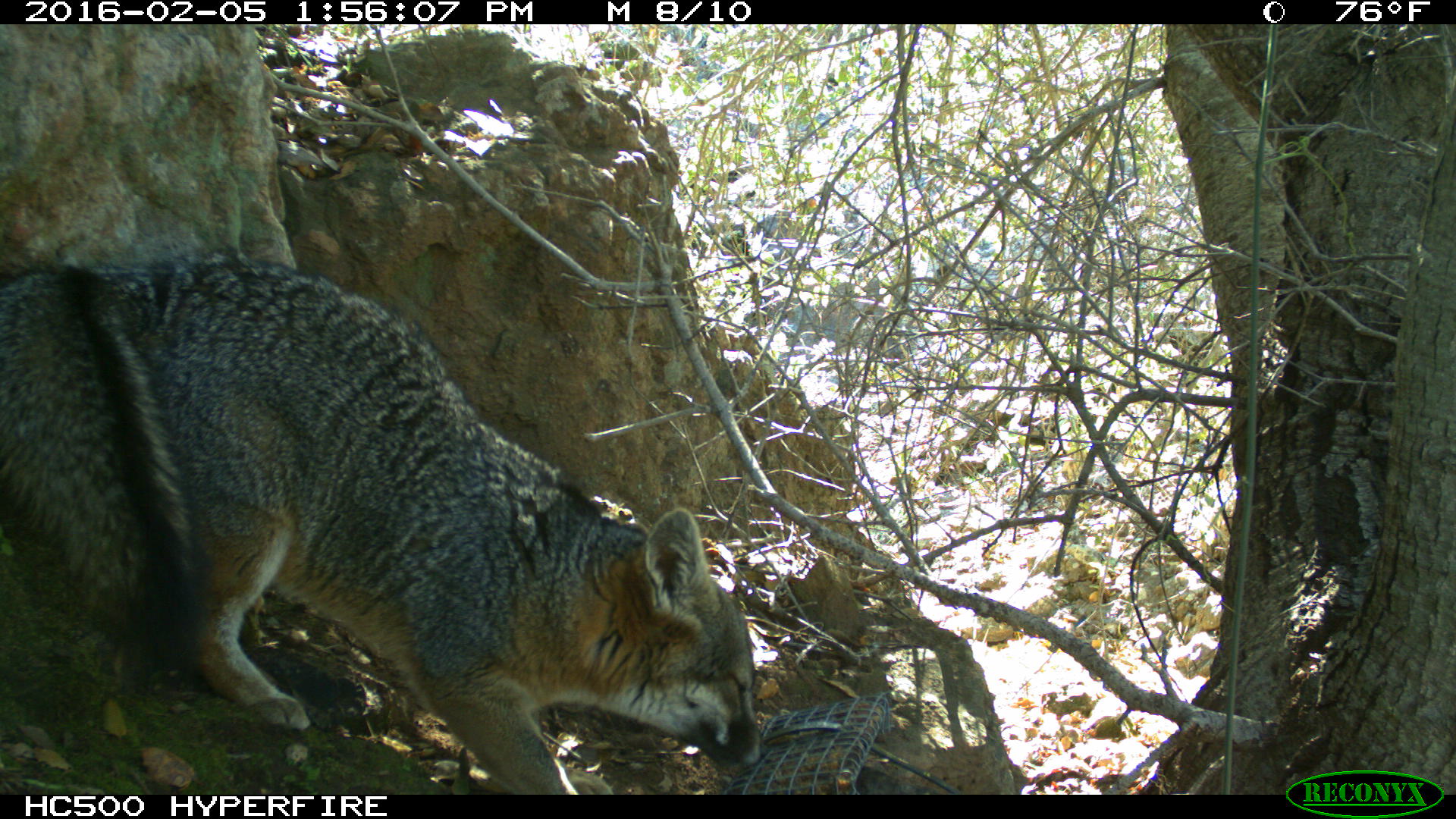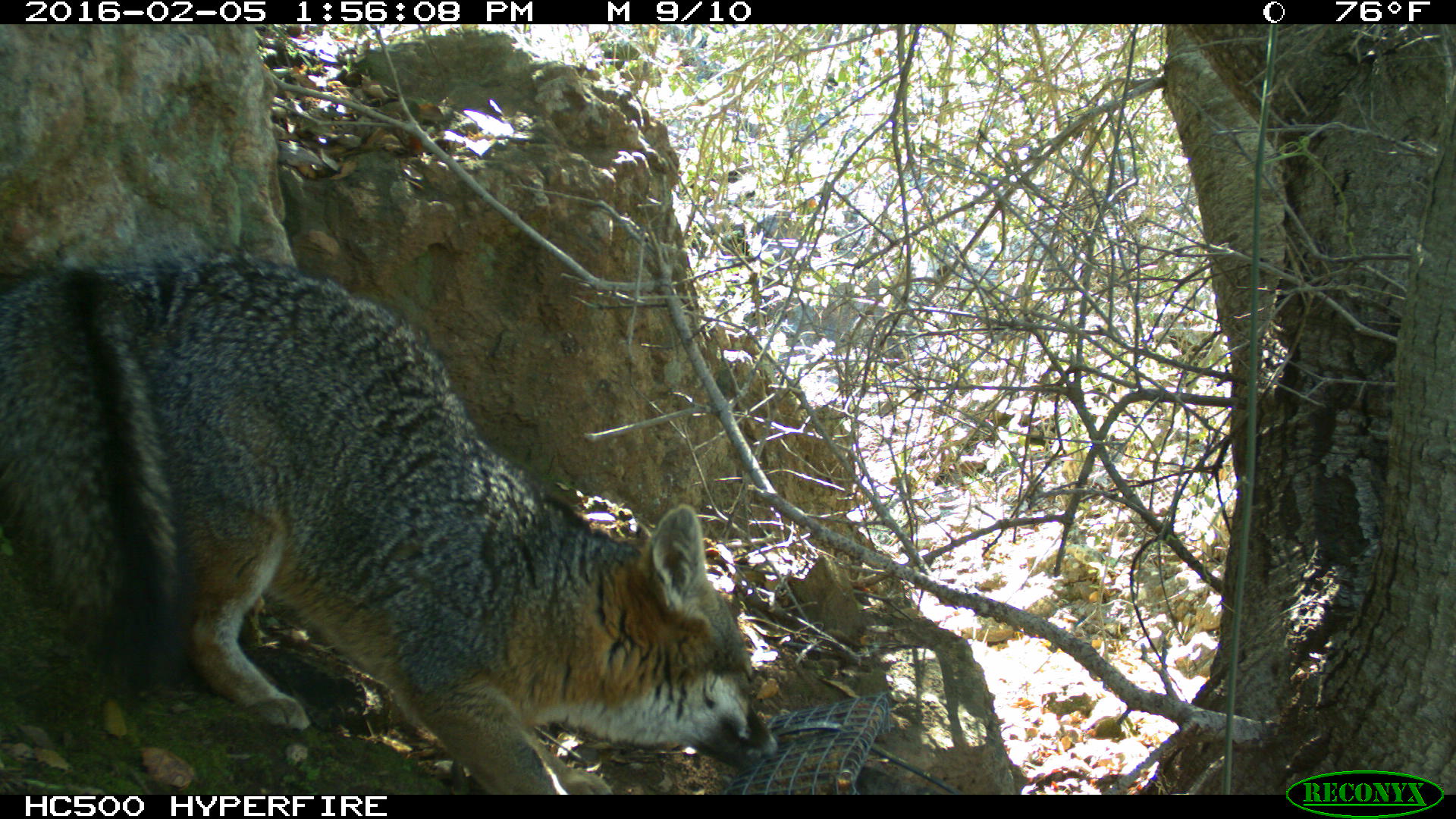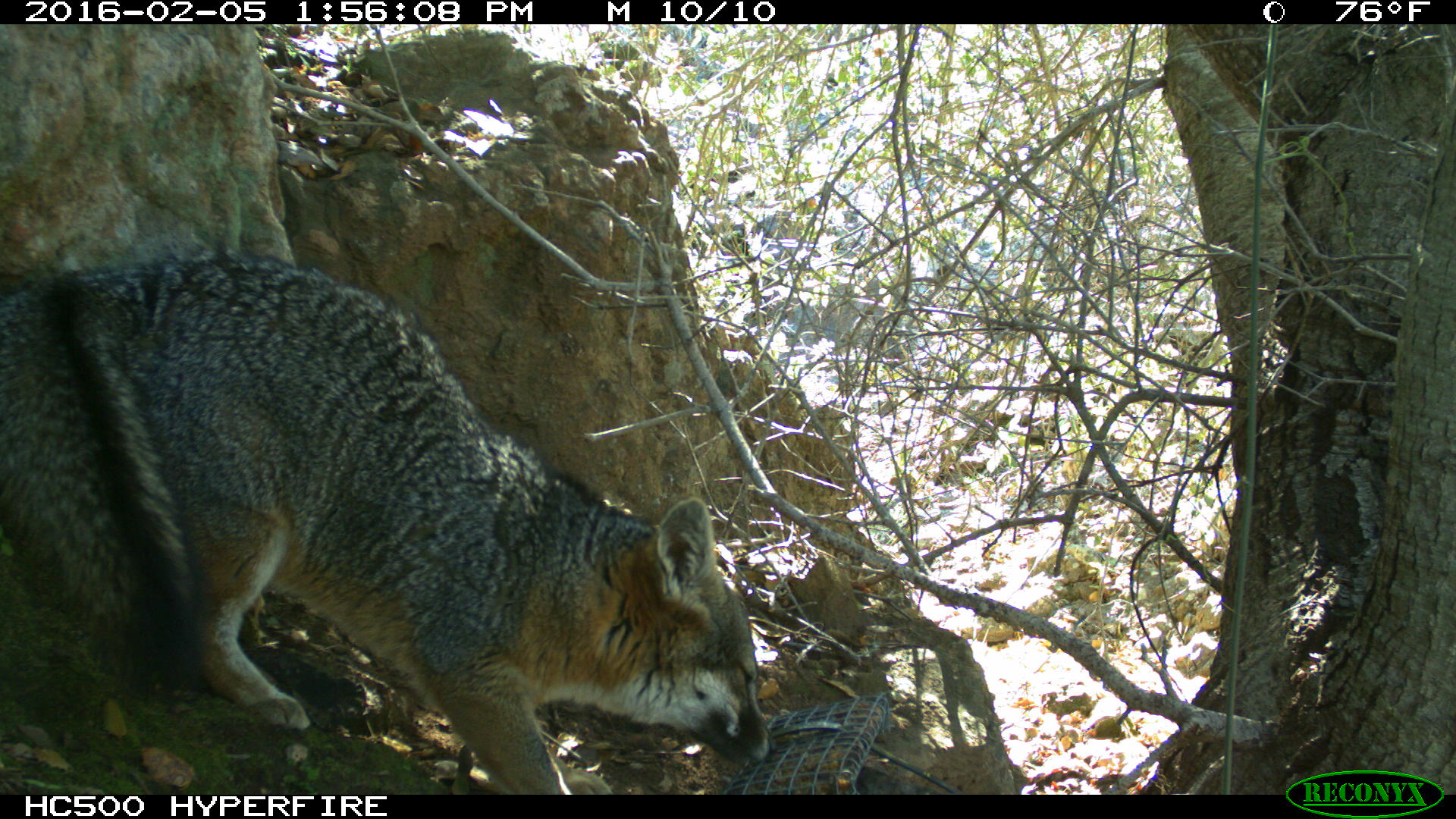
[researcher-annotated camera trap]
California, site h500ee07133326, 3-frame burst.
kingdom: Animalia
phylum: Chordata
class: Mammalia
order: Carnivora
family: Canidae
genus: Urocyon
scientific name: Urocyon littoralis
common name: island fox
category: fox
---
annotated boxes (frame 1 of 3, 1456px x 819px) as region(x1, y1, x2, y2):
fox: region(0, 253, 766, 794)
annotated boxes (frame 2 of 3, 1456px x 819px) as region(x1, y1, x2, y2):
fox: region(0, 244, 778, 791)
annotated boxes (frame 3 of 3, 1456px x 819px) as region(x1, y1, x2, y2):
fox: region(0, 234, 778, 794)